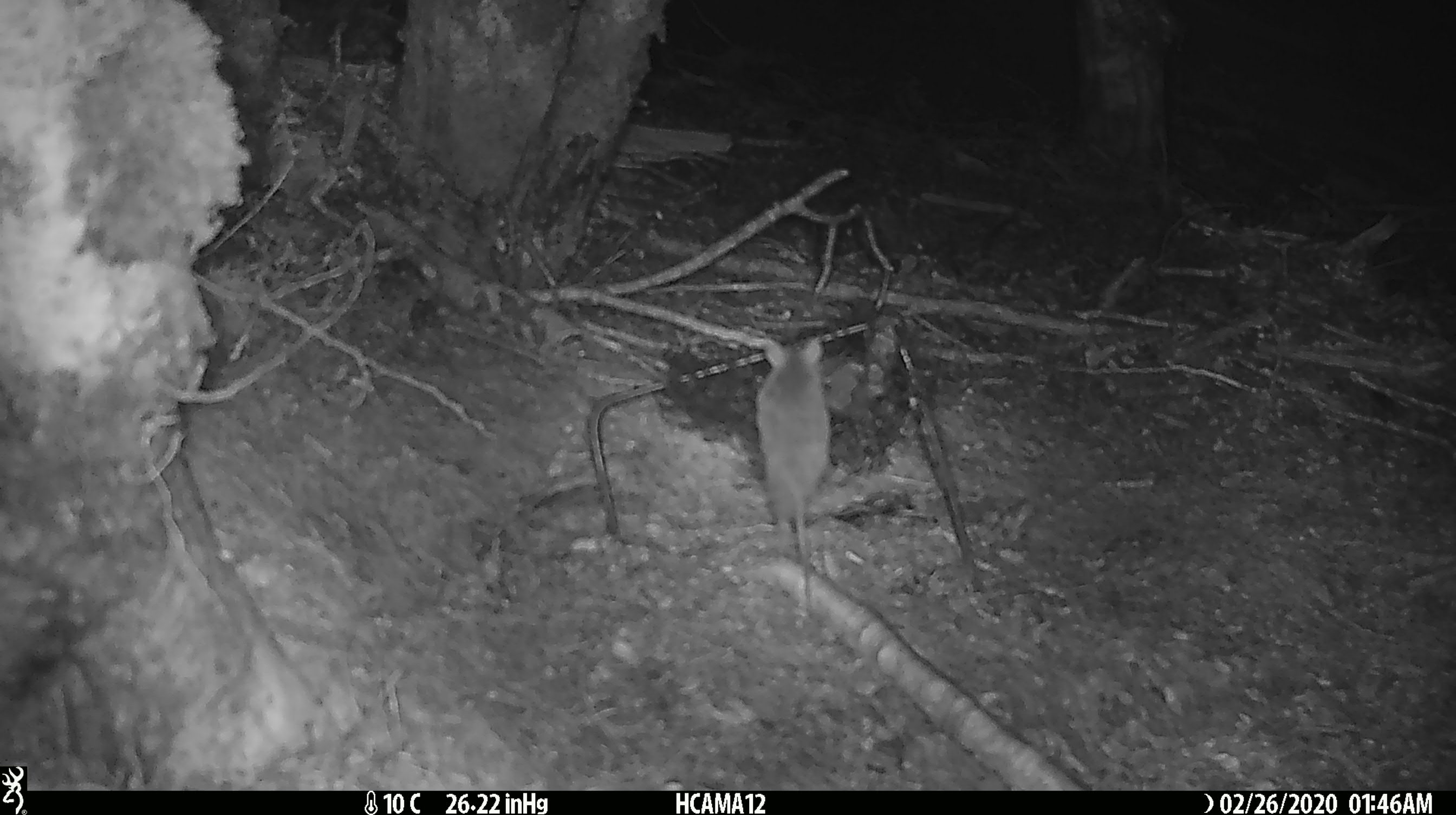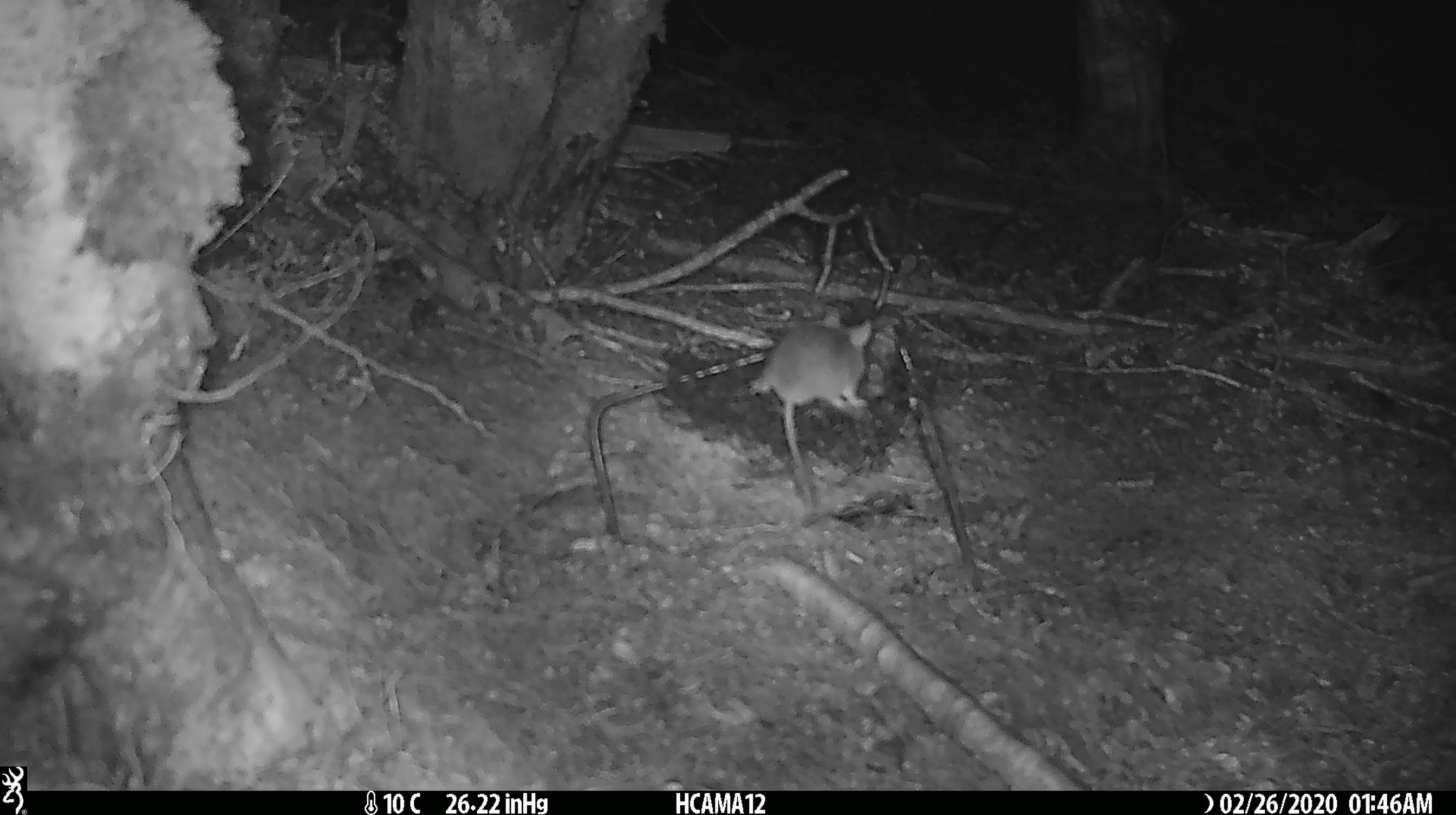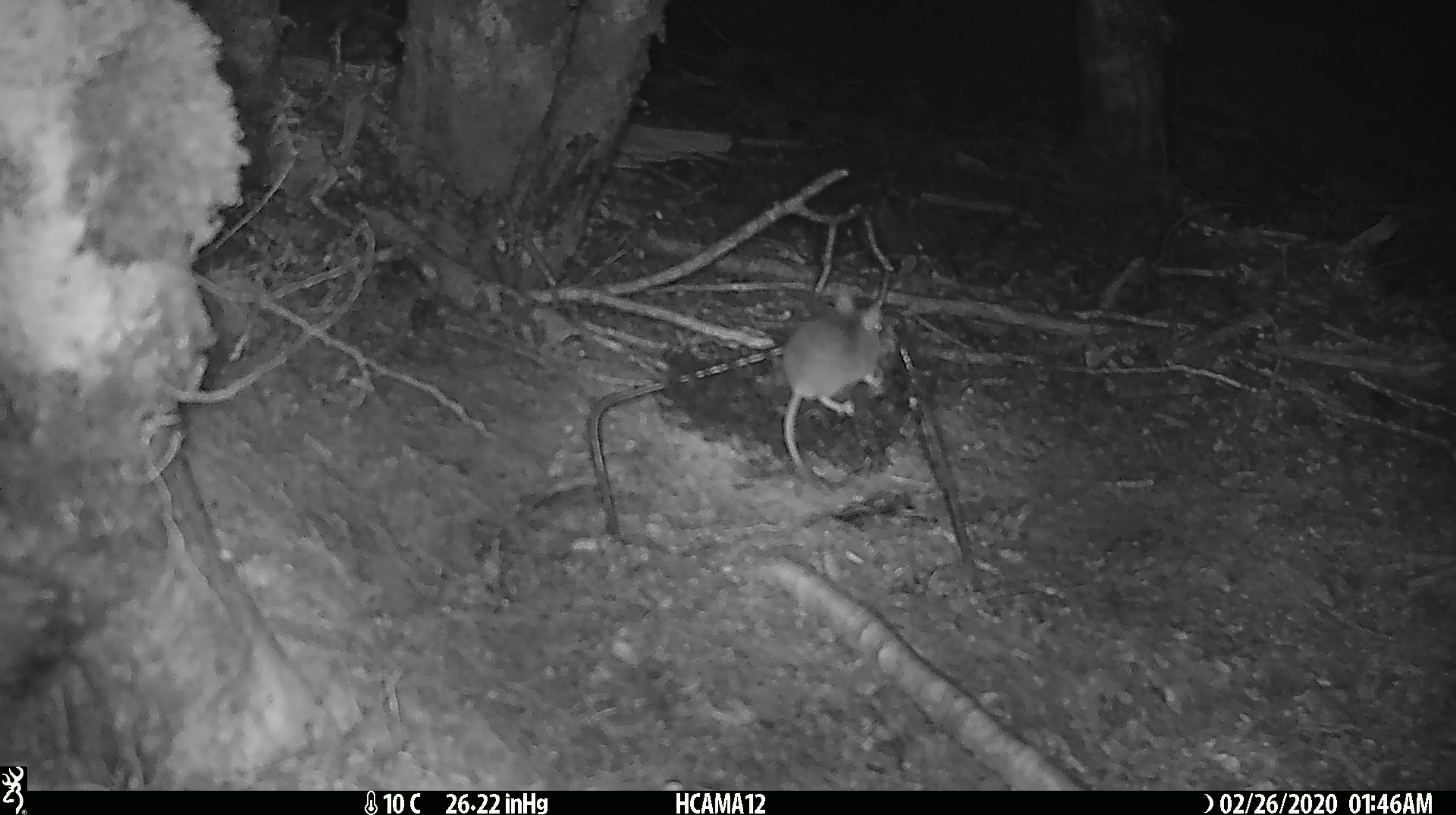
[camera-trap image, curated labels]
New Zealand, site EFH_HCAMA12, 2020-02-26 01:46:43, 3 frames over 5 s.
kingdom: Animalia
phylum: Chordata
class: Mammalia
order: Rodentia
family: Muridae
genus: Mus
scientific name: Mus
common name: mouse